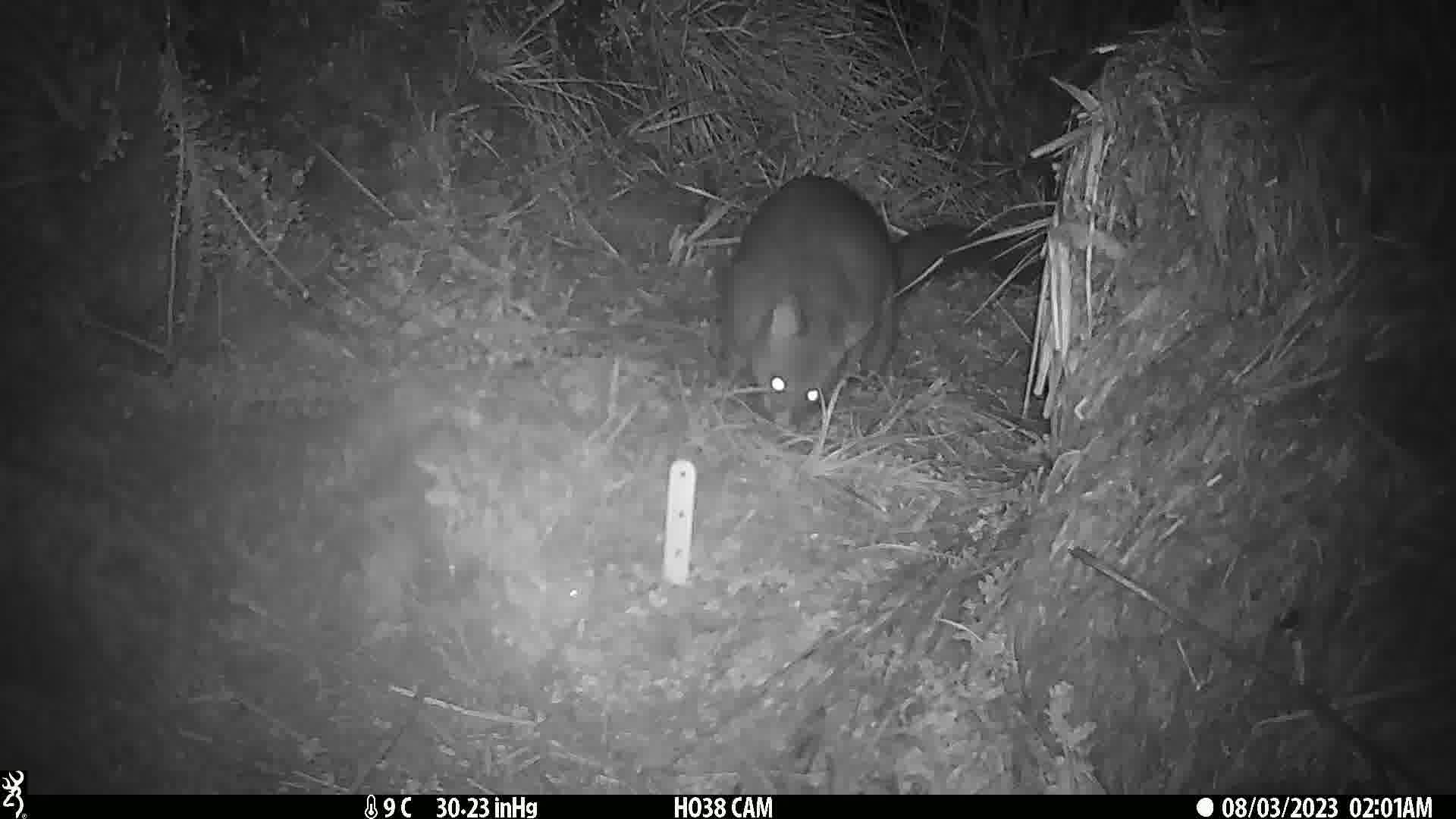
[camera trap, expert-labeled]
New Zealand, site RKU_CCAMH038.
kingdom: Animalia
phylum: Chordata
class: Mammalia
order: Diprotodontia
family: Phalangeridae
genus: Trichosurus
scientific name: Trichosurus vulpecula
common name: common brushtail possum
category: possum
Possum (common brushtail possum) (Trichosurus vulpecula).